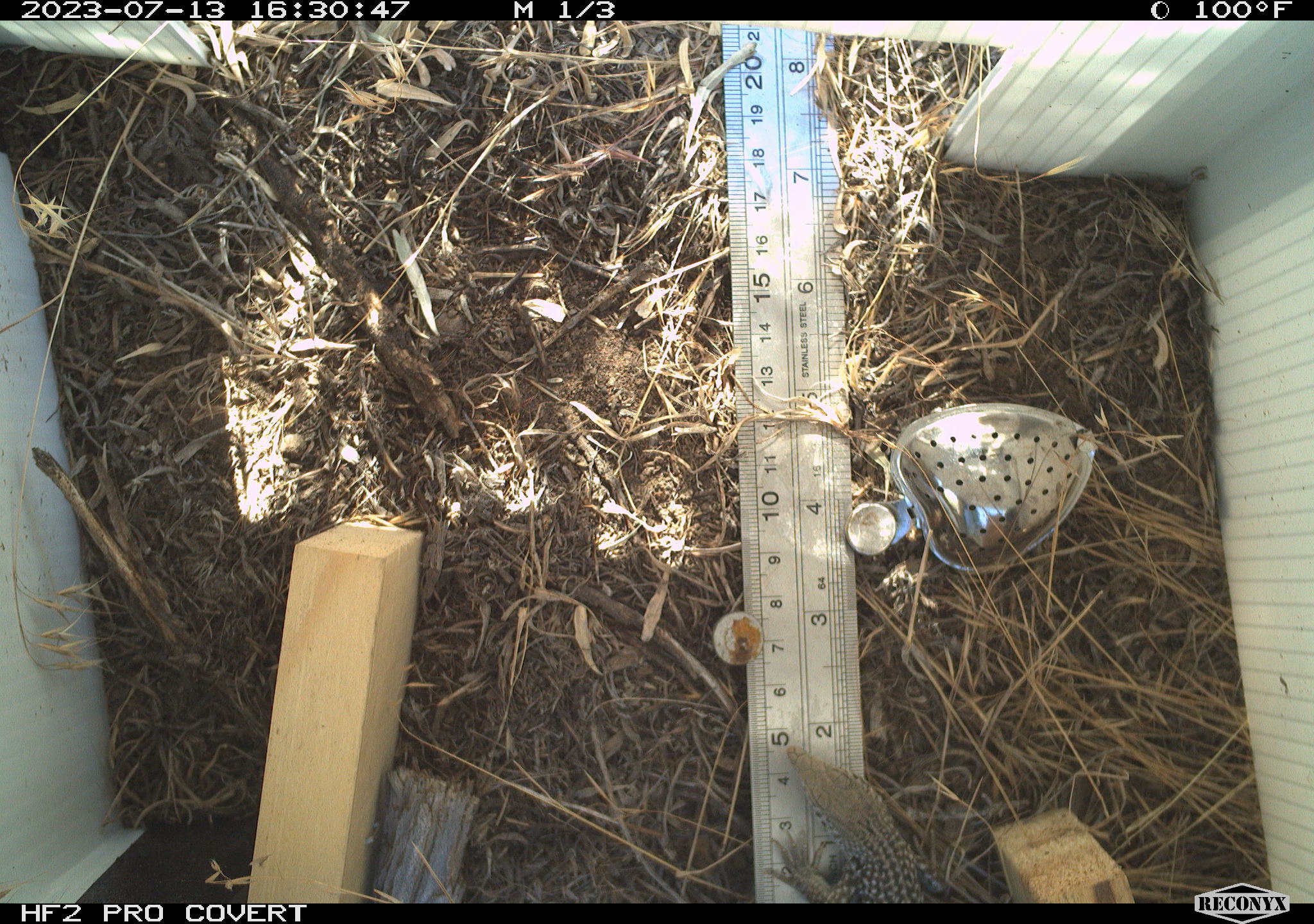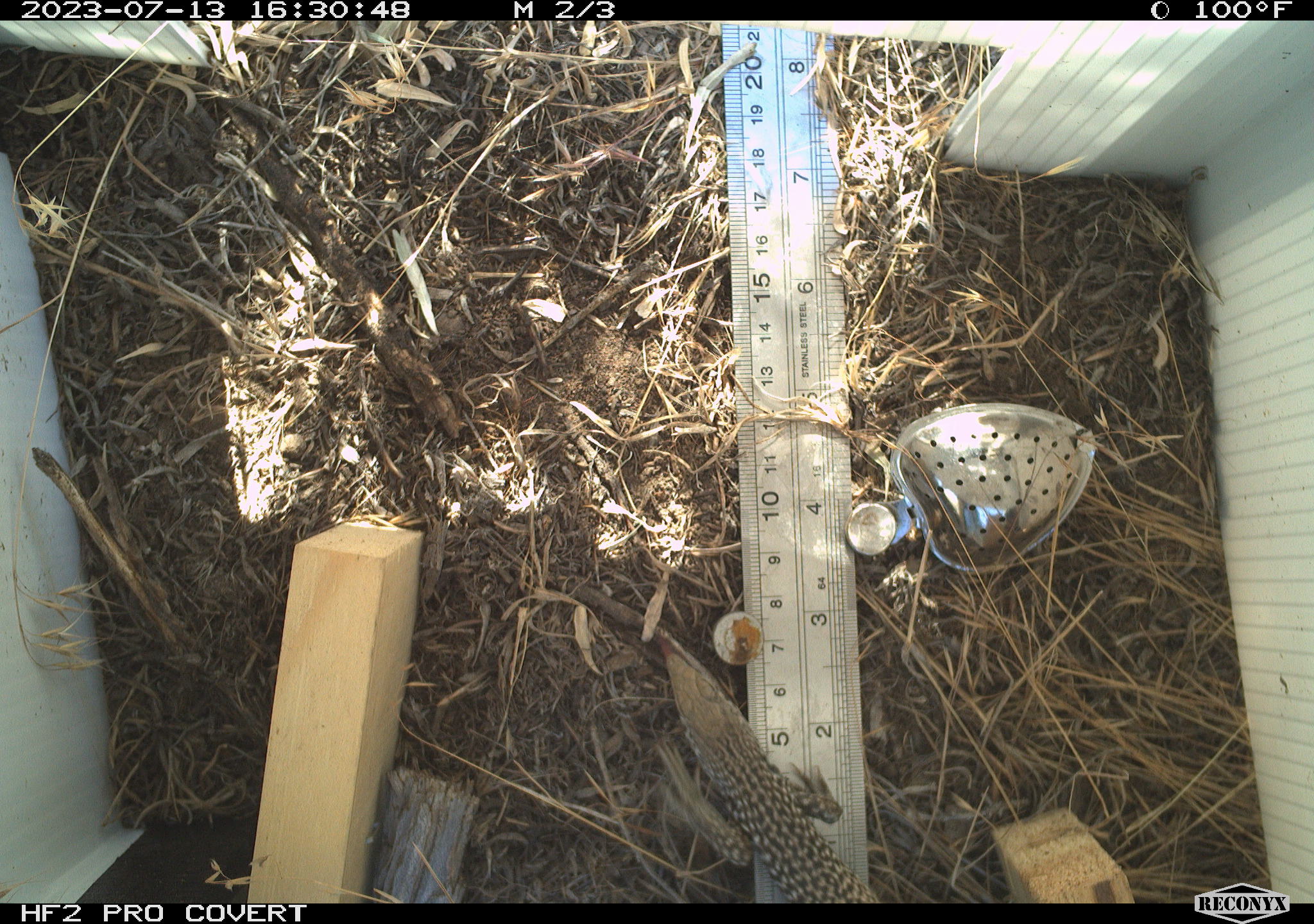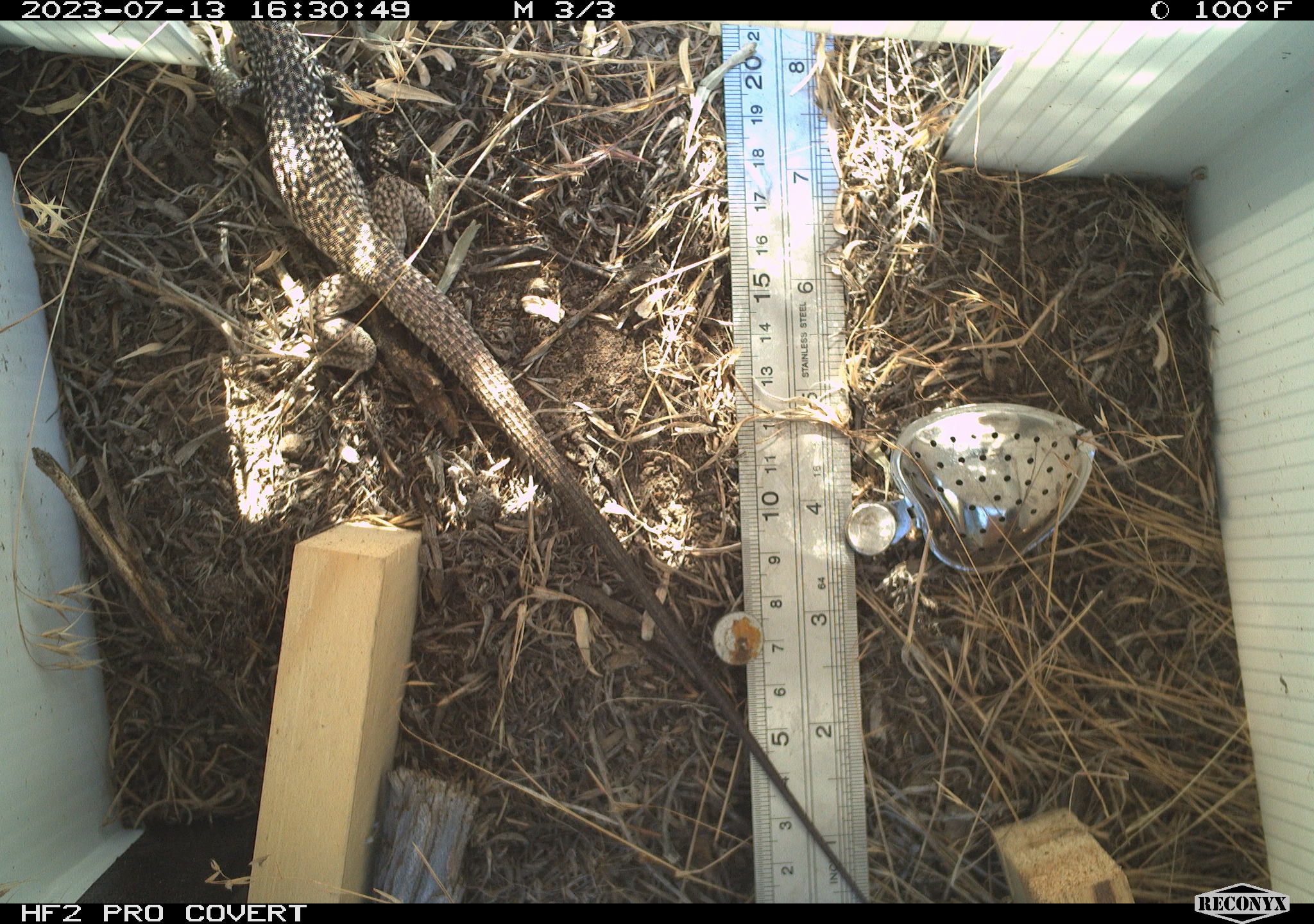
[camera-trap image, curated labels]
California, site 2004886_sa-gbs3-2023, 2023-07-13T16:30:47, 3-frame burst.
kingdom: Animalia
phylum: Chordata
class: Reptilia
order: Squamata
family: Teiidae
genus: Aspidoscelis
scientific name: Aspidoscelis tigris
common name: western whiptail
Western whiptail (Aspidoscelis tigris).